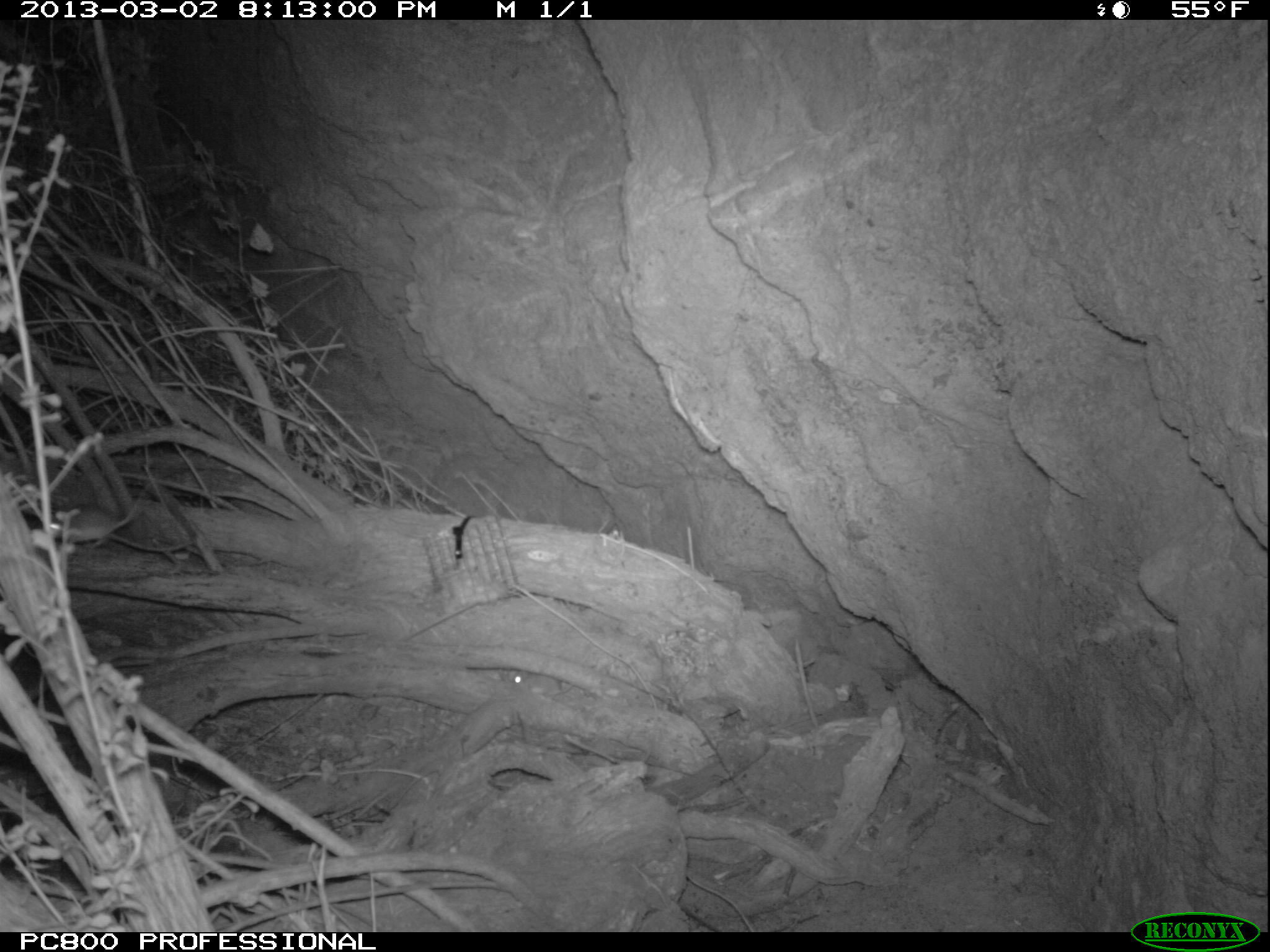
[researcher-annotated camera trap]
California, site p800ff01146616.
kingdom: Animalia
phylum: Chordata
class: Mammalia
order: Rodentia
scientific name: Rodentia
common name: rodent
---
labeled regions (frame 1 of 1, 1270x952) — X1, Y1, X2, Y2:
rodent: 500, 669, 571, 699